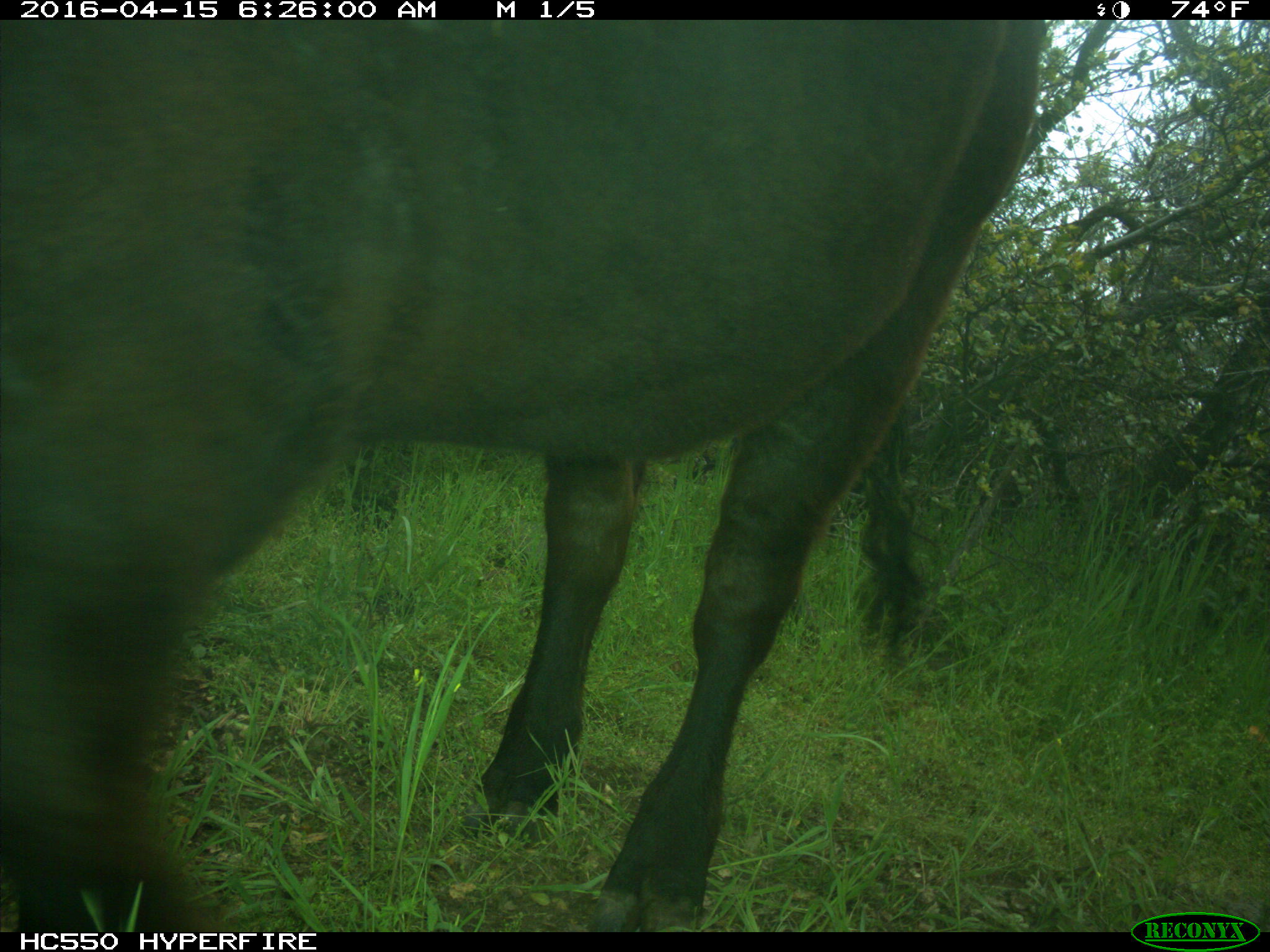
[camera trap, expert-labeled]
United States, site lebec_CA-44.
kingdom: Animalia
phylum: Chordata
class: Mammalia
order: Artiodactyla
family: Bovidae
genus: Bos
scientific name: Bos taurus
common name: domestic cow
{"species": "Bos taurus (domestic cow)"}